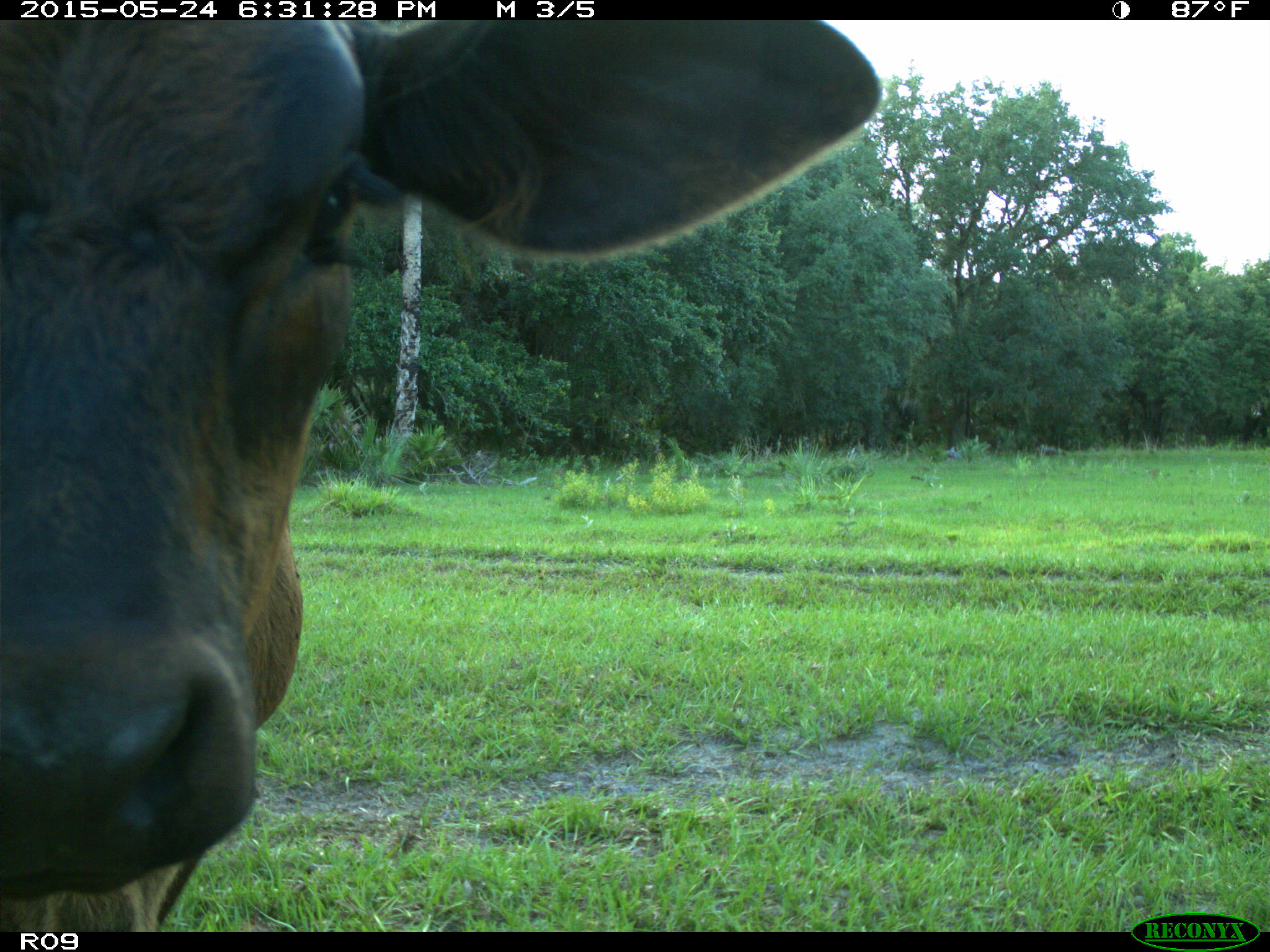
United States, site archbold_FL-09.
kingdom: Animalia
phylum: Chordata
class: Mammalia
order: Artiodactyla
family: Bovidae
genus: Bos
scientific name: Bos taurus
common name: domestic cow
Bos taurus (domestic cow).